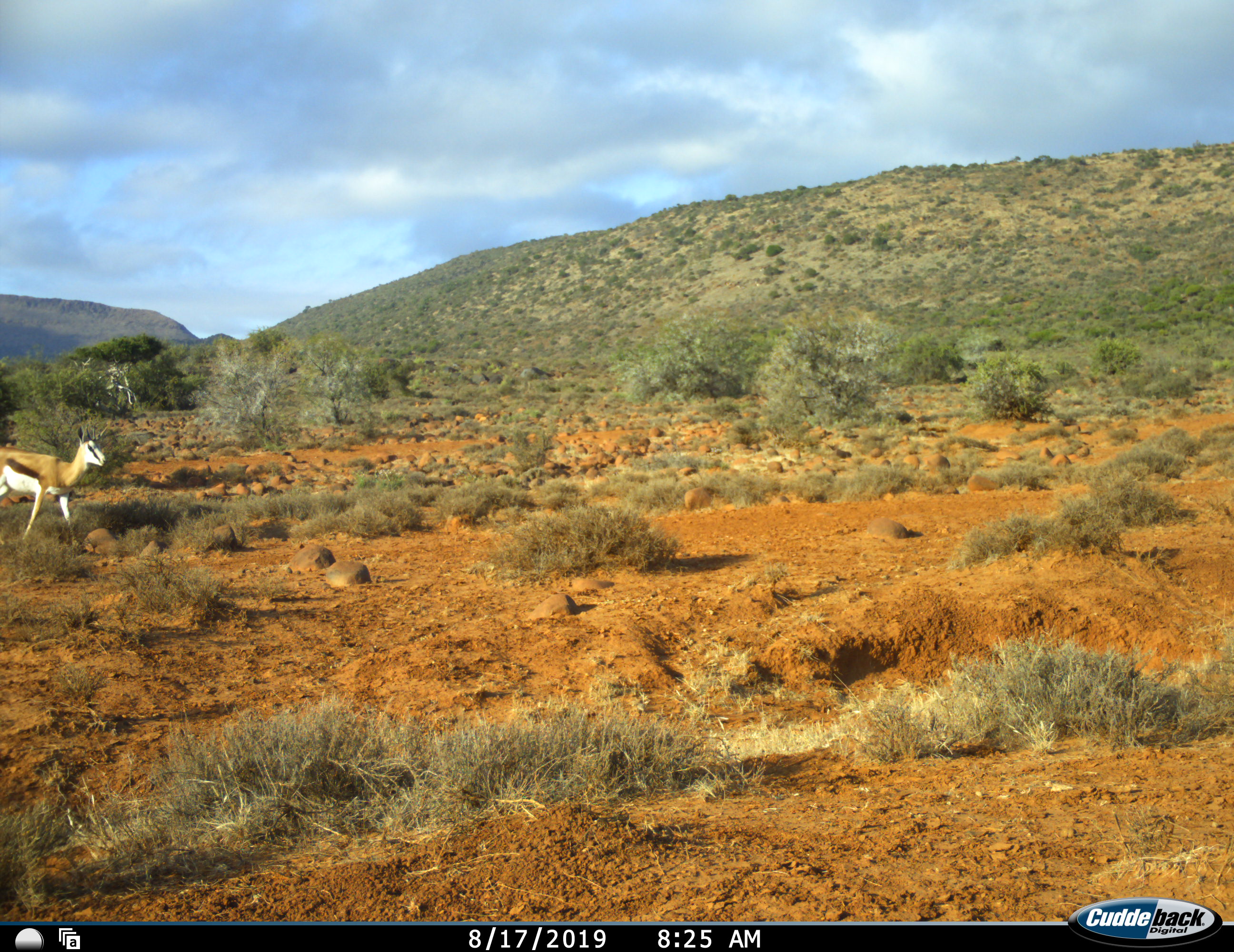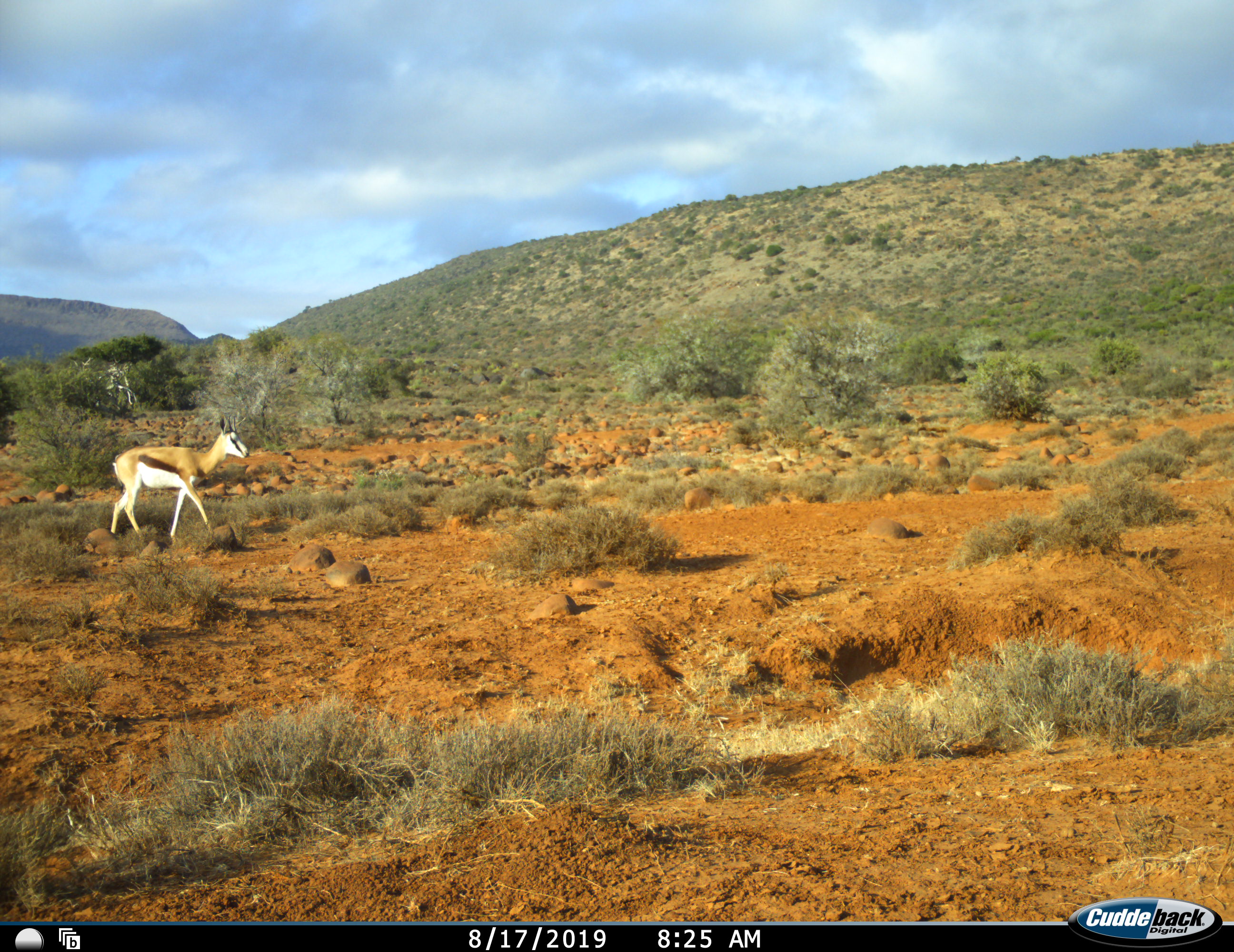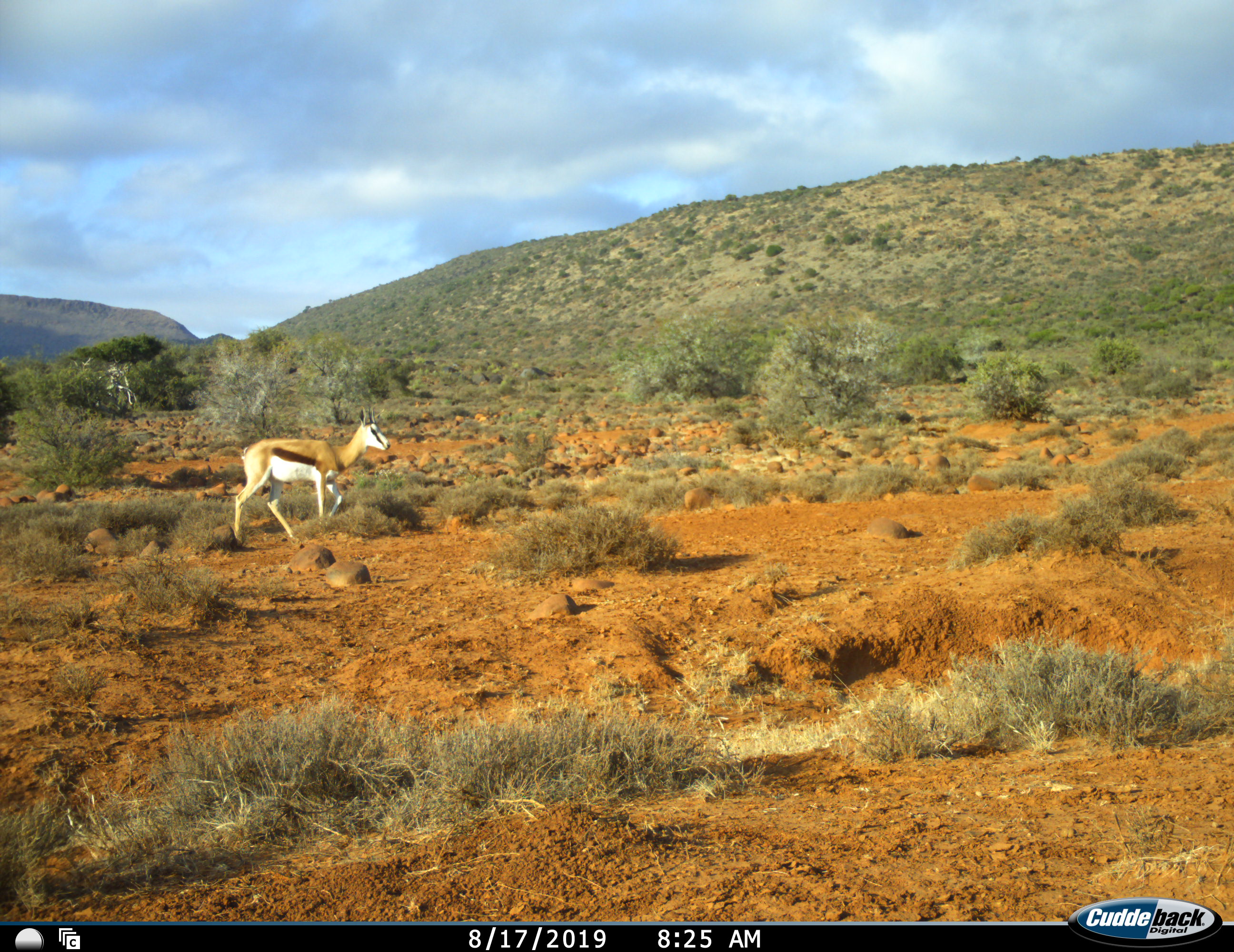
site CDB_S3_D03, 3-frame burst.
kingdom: Animalia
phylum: Chordata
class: Mammalia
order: Artiodactyla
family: Bovidae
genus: Antidorcas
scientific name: Antidorcas marsupialis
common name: springbok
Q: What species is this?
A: Springbok (Antidorcas marsupialis).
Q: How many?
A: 1.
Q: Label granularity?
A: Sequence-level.